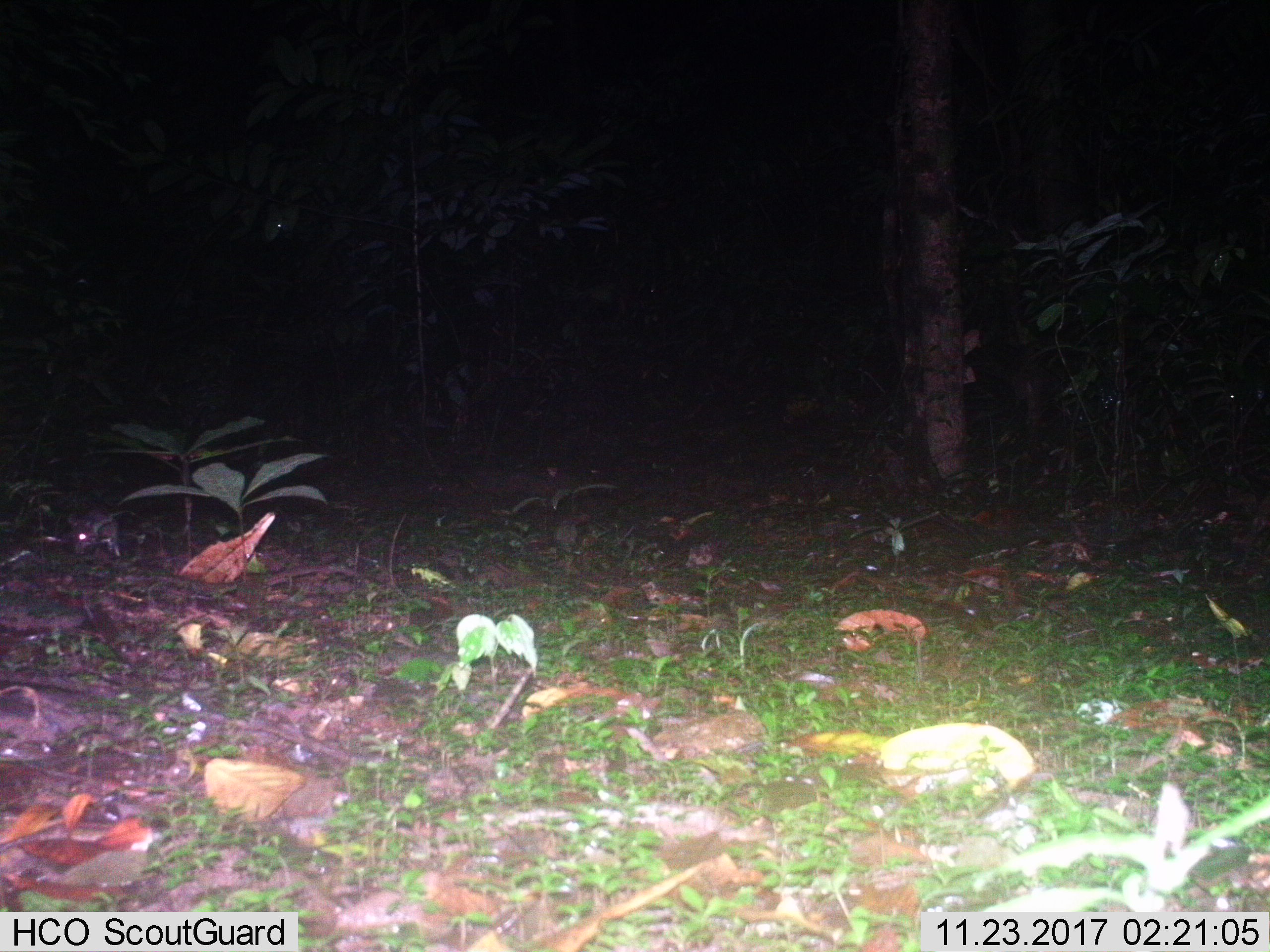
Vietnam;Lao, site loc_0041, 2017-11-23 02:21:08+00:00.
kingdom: Animalia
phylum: Chordata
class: Mammalia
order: Rodentia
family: Muridae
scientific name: Muridae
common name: old-world mice and rats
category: unidentified murid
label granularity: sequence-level